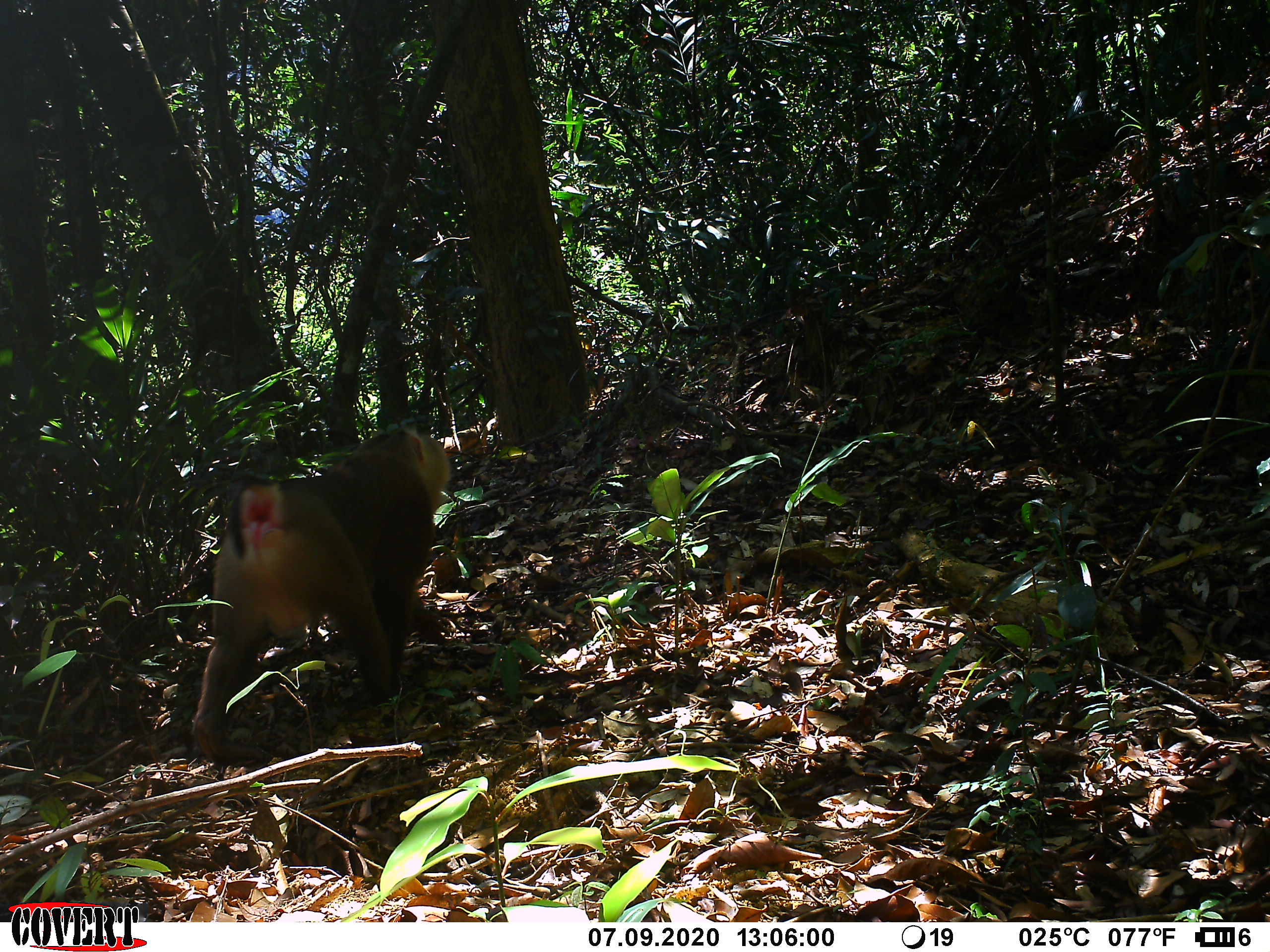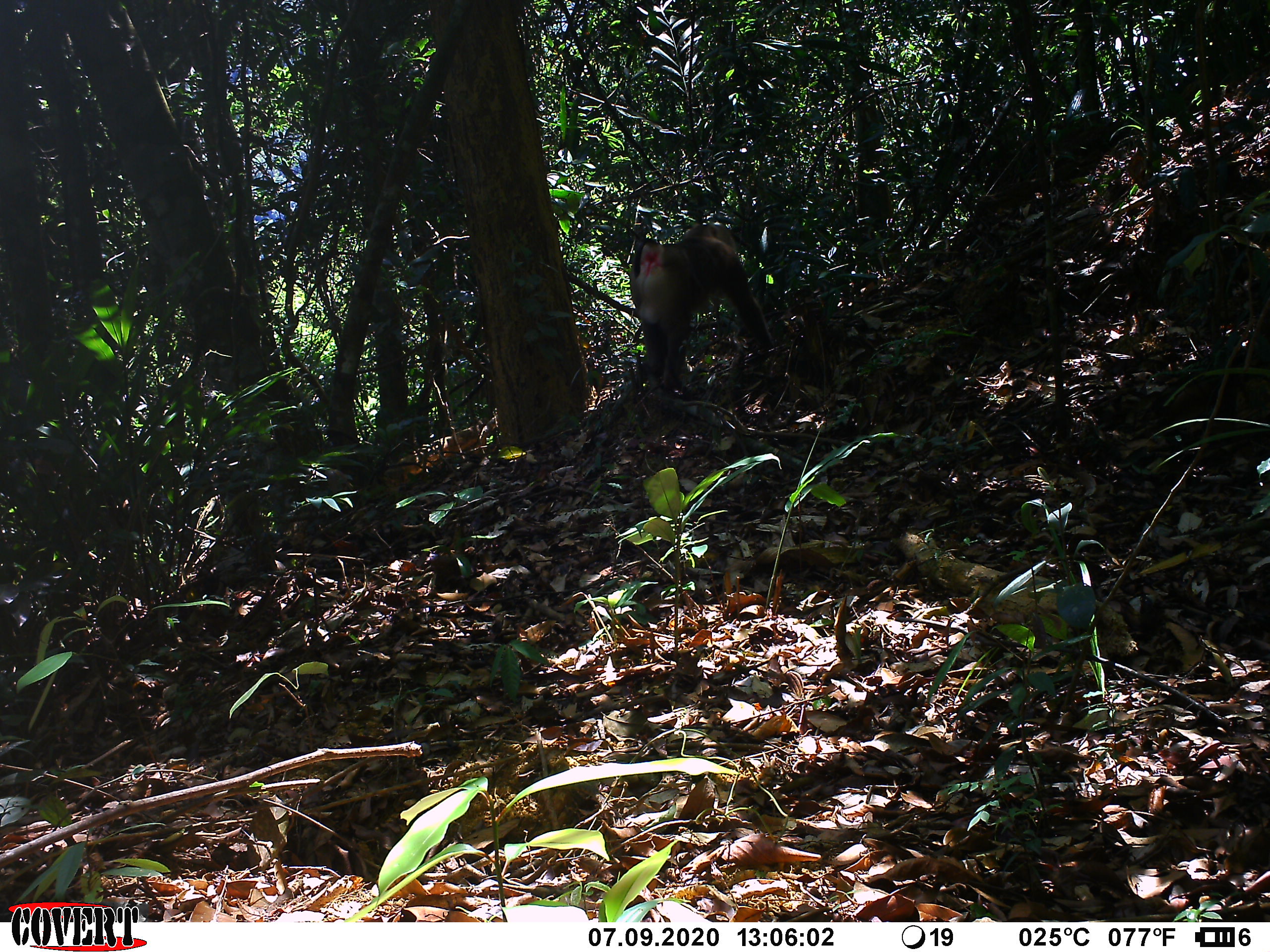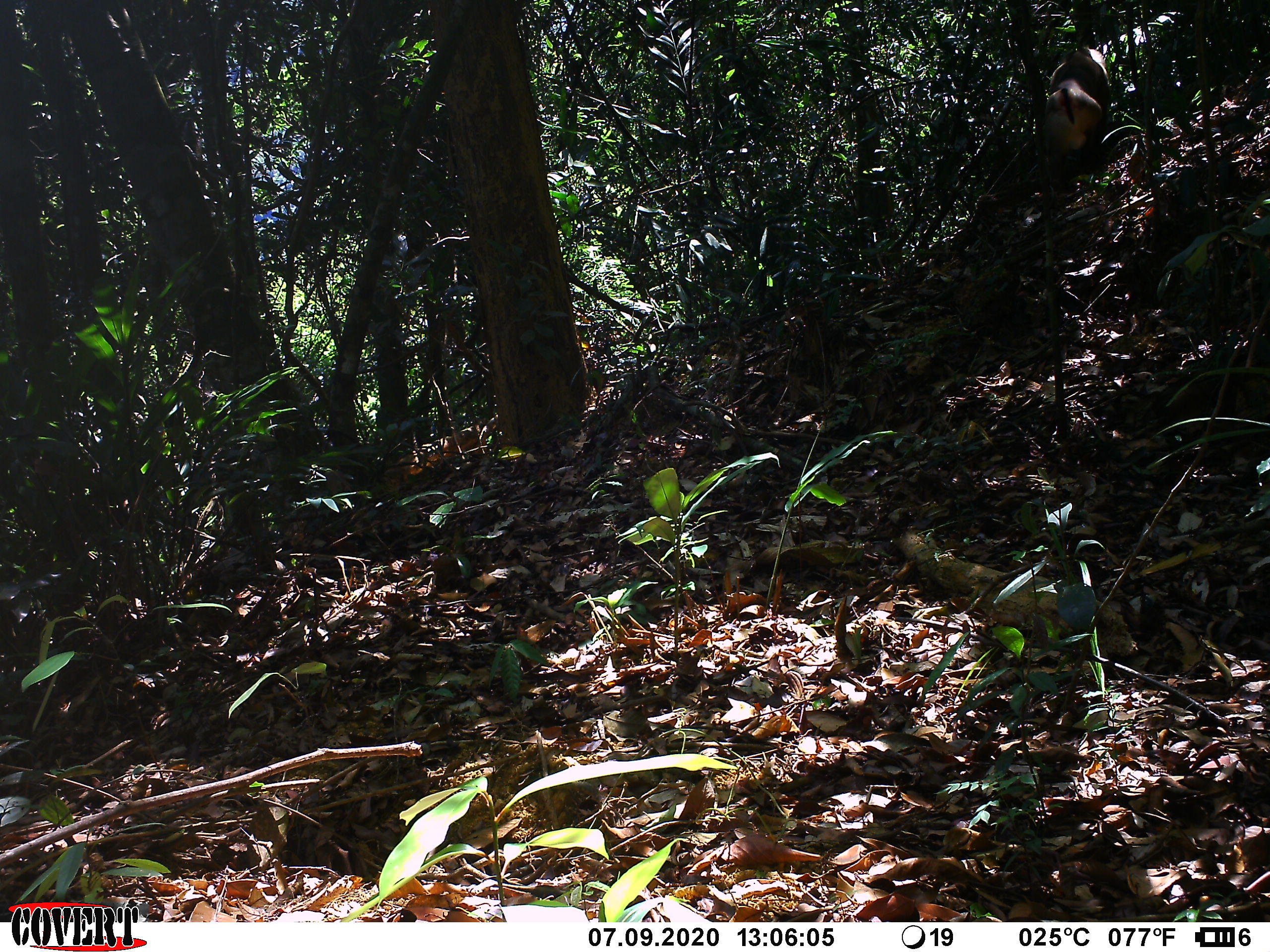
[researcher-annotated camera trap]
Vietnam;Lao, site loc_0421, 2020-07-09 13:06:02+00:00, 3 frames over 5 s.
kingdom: Animalia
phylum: Chordata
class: Mammalia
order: Primates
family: Cercopithecidae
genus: Macaca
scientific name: Macaca nemestrina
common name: pig-tailed macaque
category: pig tailed macaque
Pig tailed macaque (pig-tailed macaque) (Macaca nemestrina). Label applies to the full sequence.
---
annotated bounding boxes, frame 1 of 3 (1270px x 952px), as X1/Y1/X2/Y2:
pig tailed macaque: 190/426/450/763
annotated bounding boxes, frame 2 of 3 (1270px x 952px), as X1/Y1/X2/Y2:
pig tailed macaque: 628/223/774/390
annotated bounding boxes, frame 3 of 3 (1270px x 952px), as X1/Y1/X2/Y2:
pig tailed macaque: 1043/46/1111/183